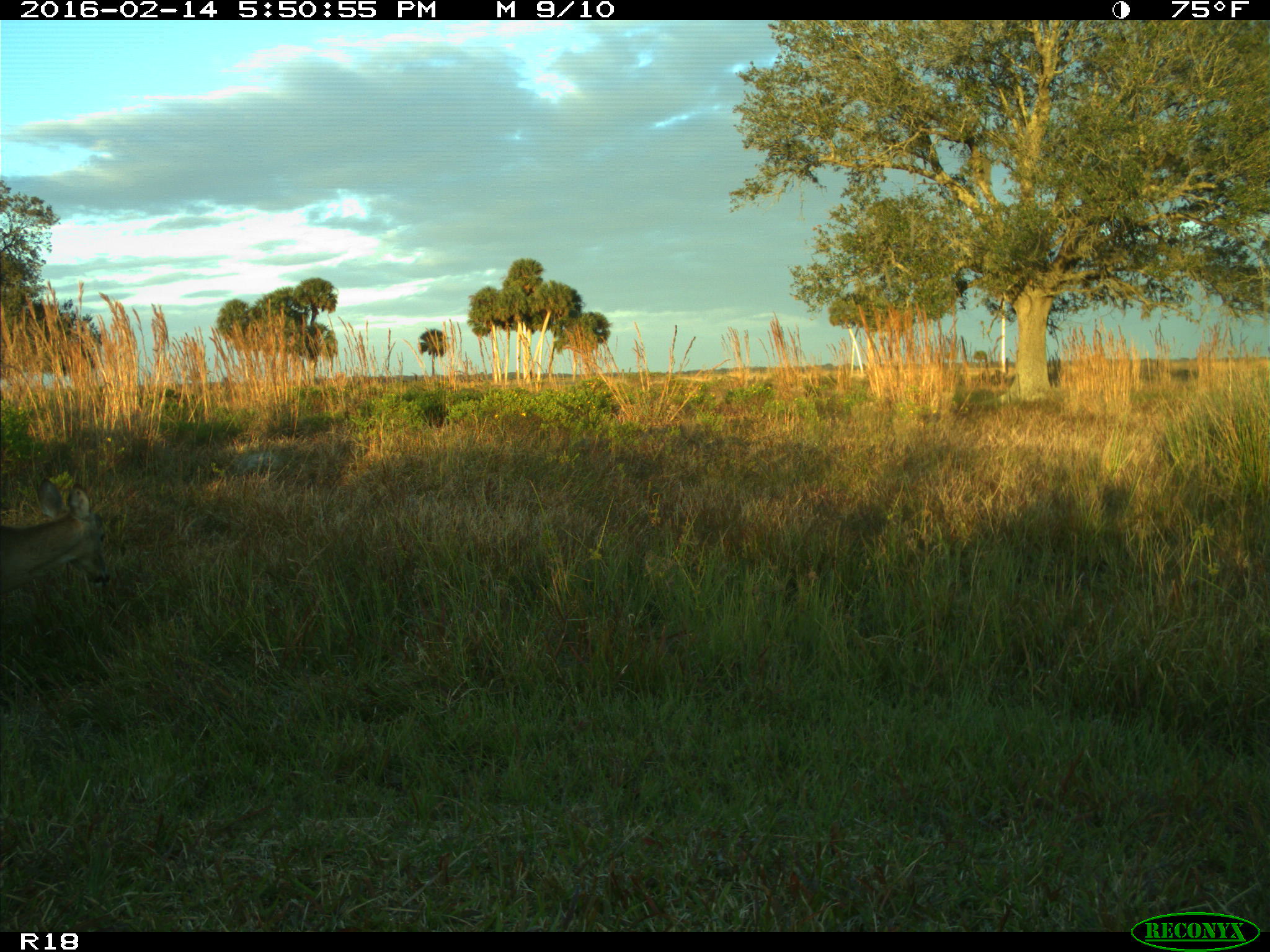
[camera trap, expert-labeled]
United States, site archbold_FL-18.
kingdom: Animalia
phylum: Chordata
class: Mammalia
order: Artiodactyla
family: Cervidae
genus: Odocoileus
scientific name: Odocoileus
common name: deer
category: unidentified deer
Unidentified deer (deer) (Odocoileus).